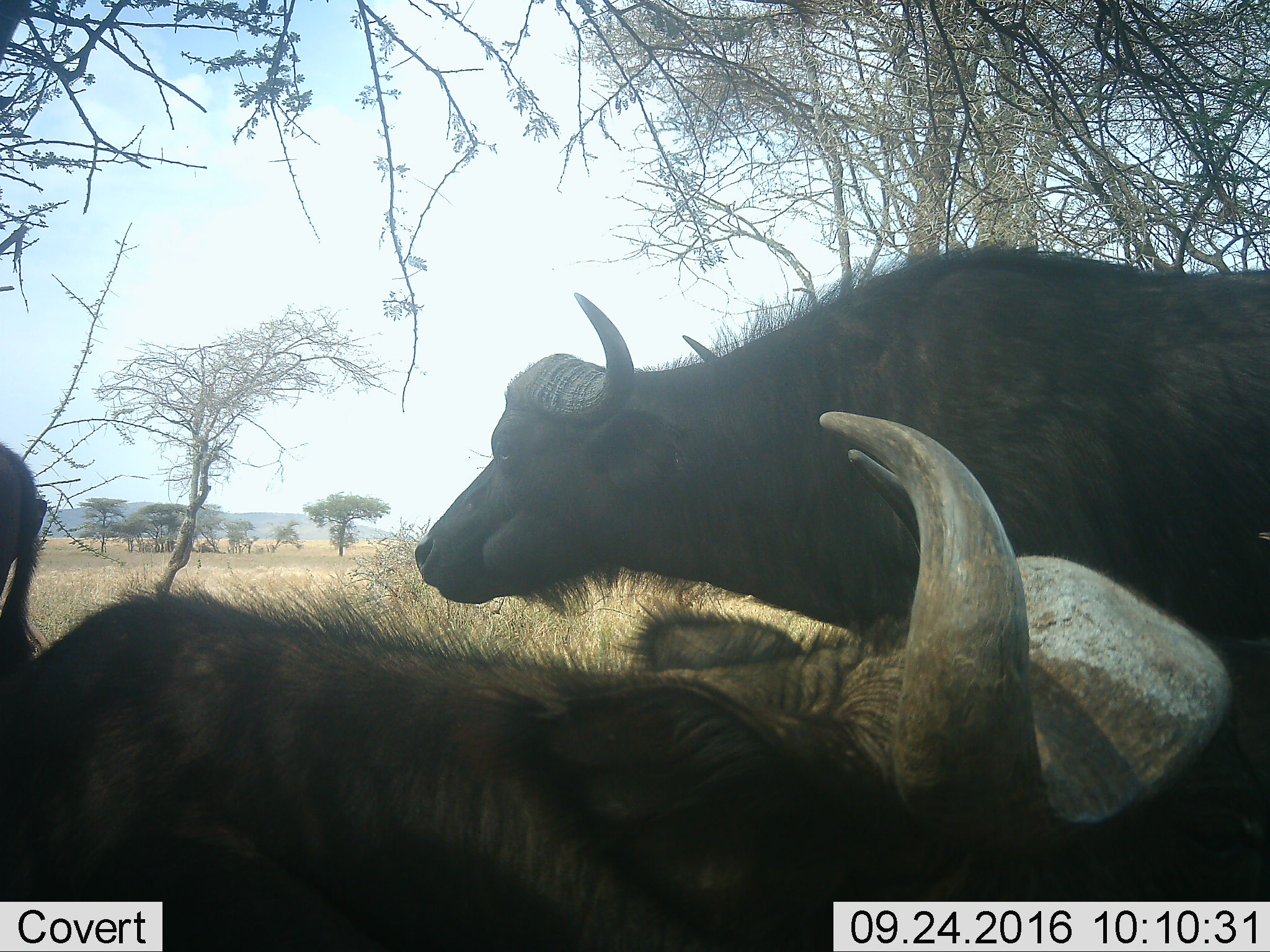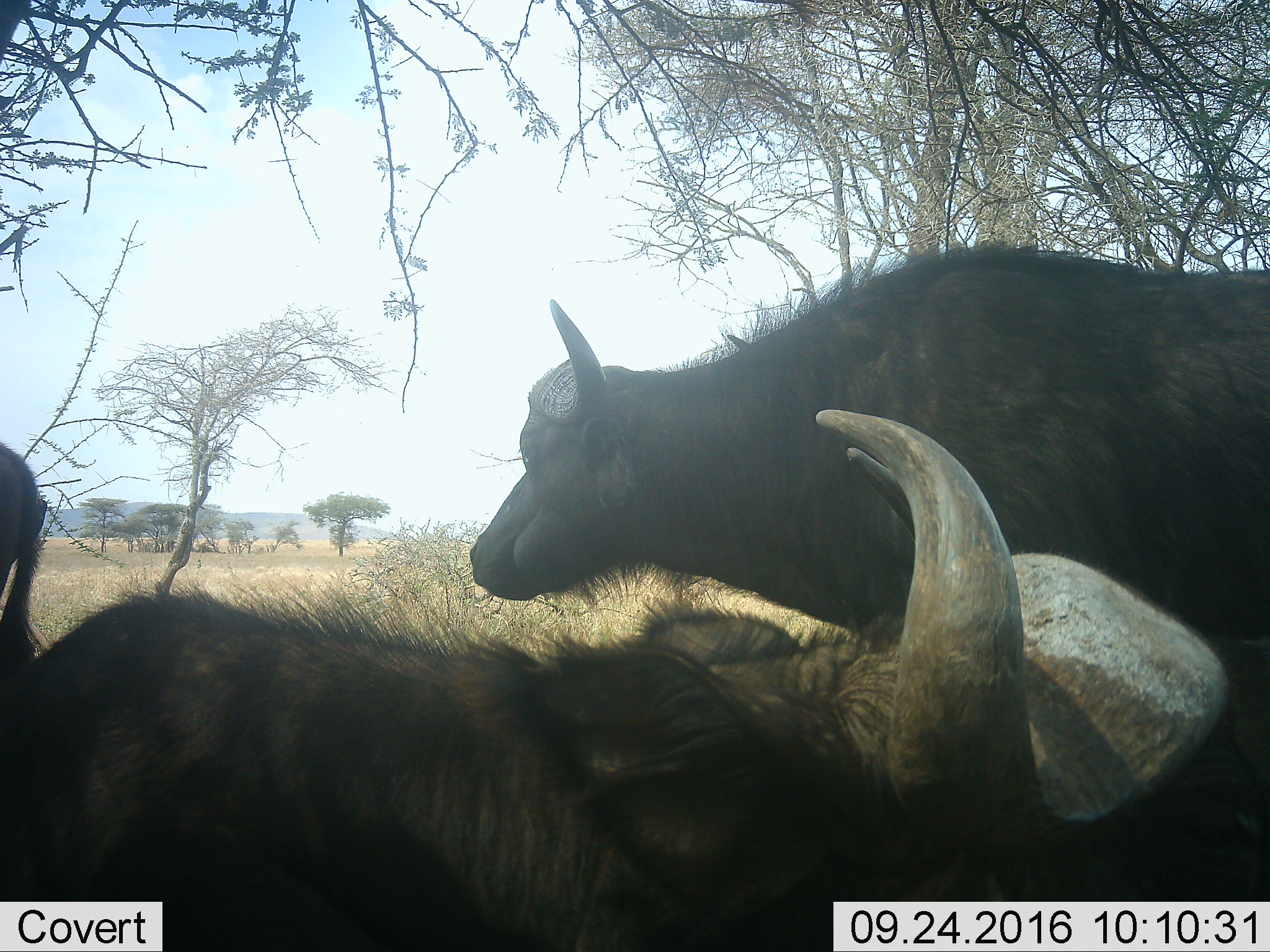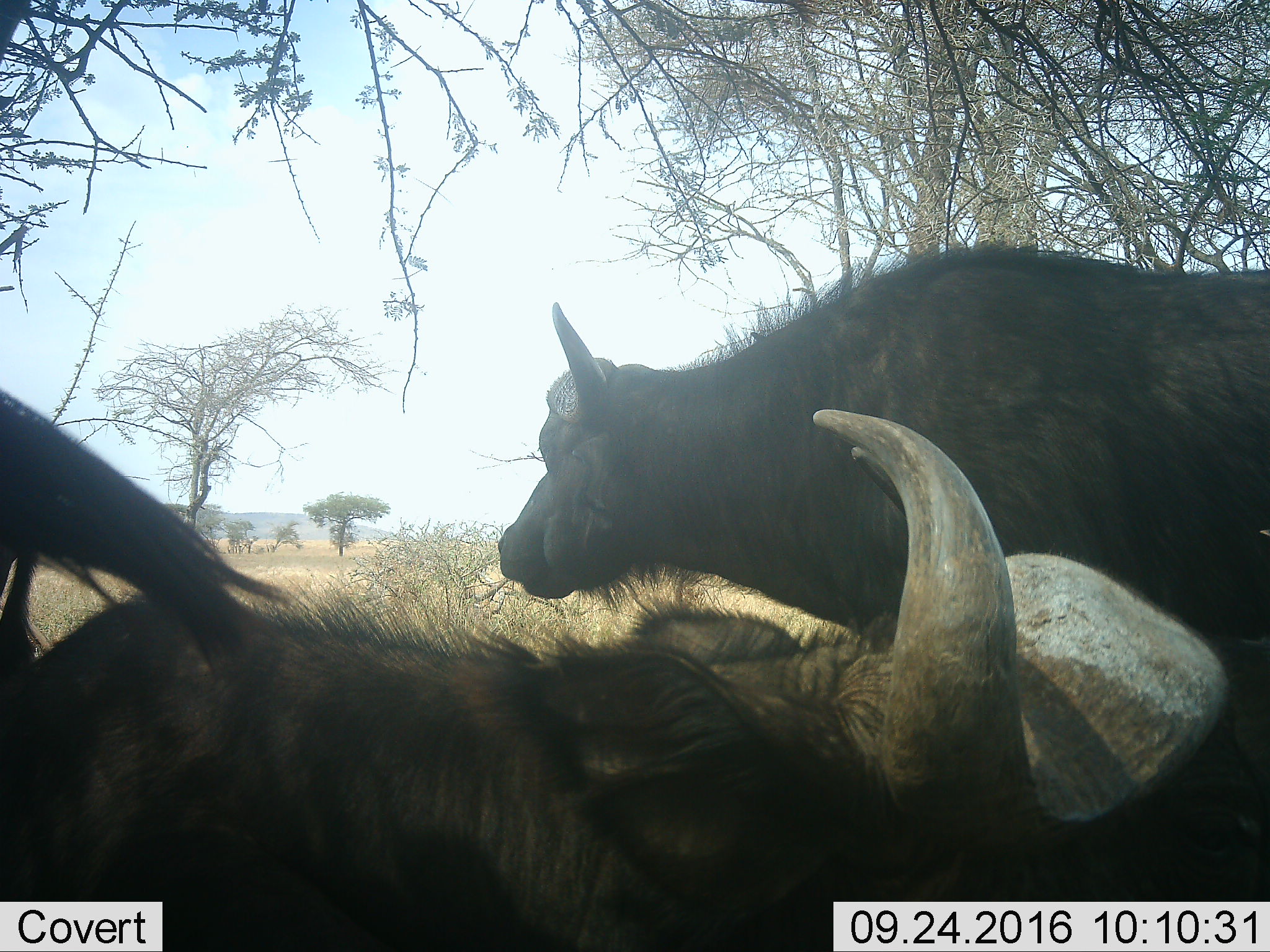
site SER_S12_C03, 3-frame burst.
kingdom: Animalia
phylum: Chordata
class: Mammalia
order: Artiodactyla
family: Bovidae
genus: Syncerus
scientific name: Syncerus caffer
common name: african buffalo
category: buffalo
Buffalo (african buffalo) (Syncerus caffer), count 3. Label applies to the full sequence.